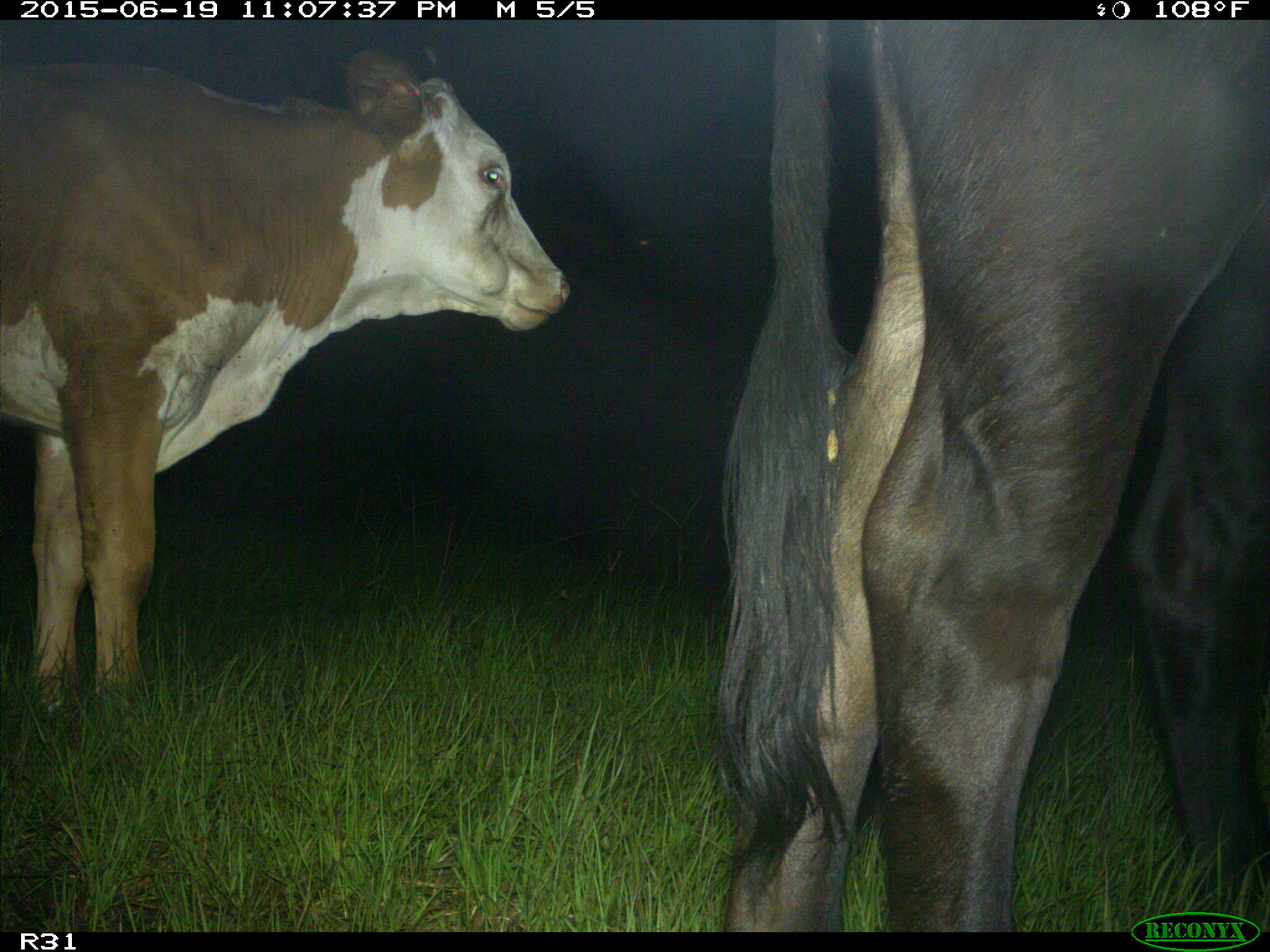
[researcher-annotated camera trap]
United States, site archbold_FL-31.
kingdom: Animalia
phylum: Chordata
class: Mammalia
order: Artiodactyla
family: Bovidae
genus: Bos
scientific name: Bos taurus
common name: domestic cow